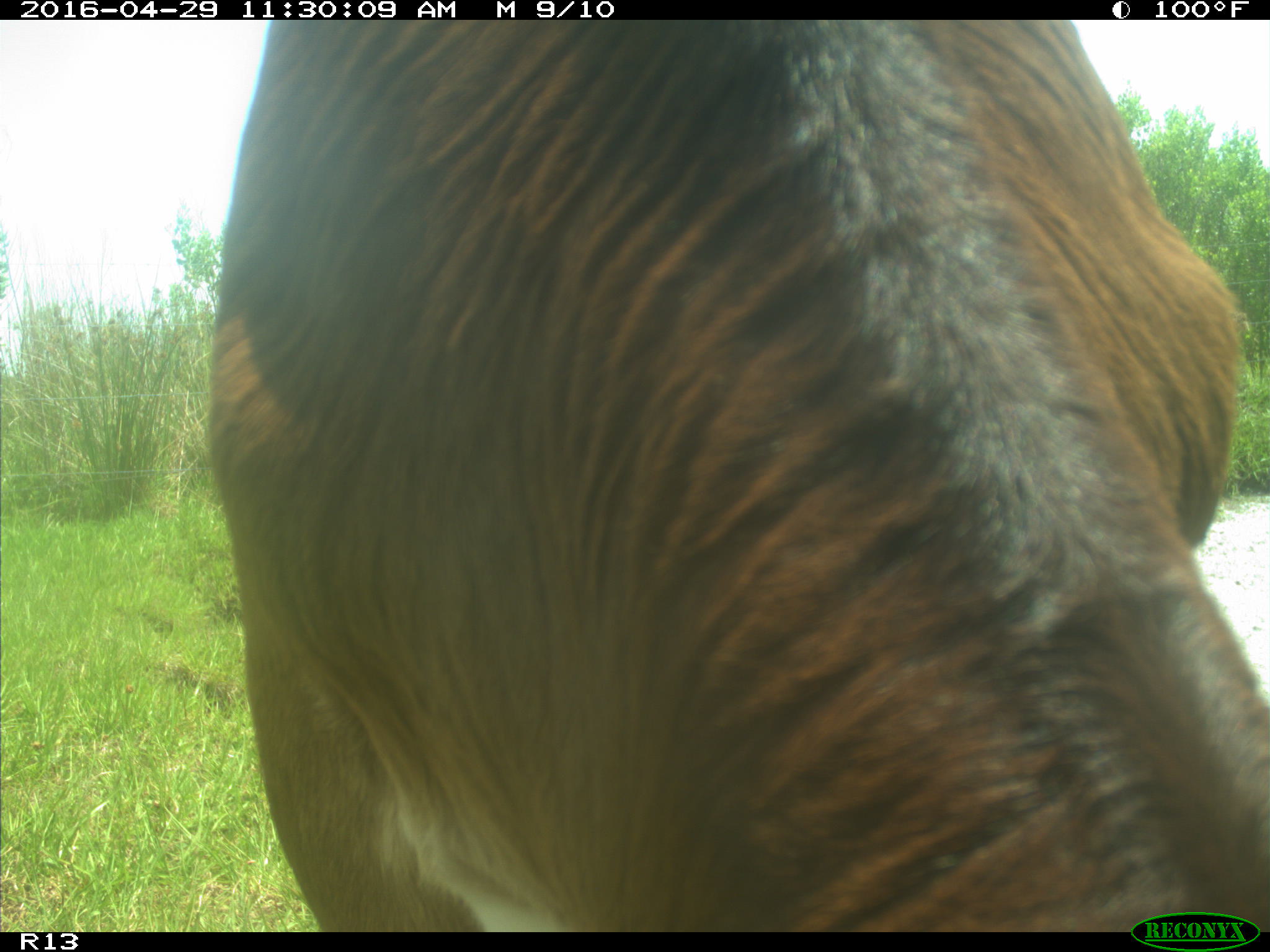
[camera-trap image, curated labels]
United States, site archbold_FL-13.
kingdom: Animalia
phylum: Chordata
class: Mammalia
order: Artiodactyla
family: Bovidae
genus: Bos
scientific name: Bos taurus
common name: domestic cow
Bos taurus (domestic cow).